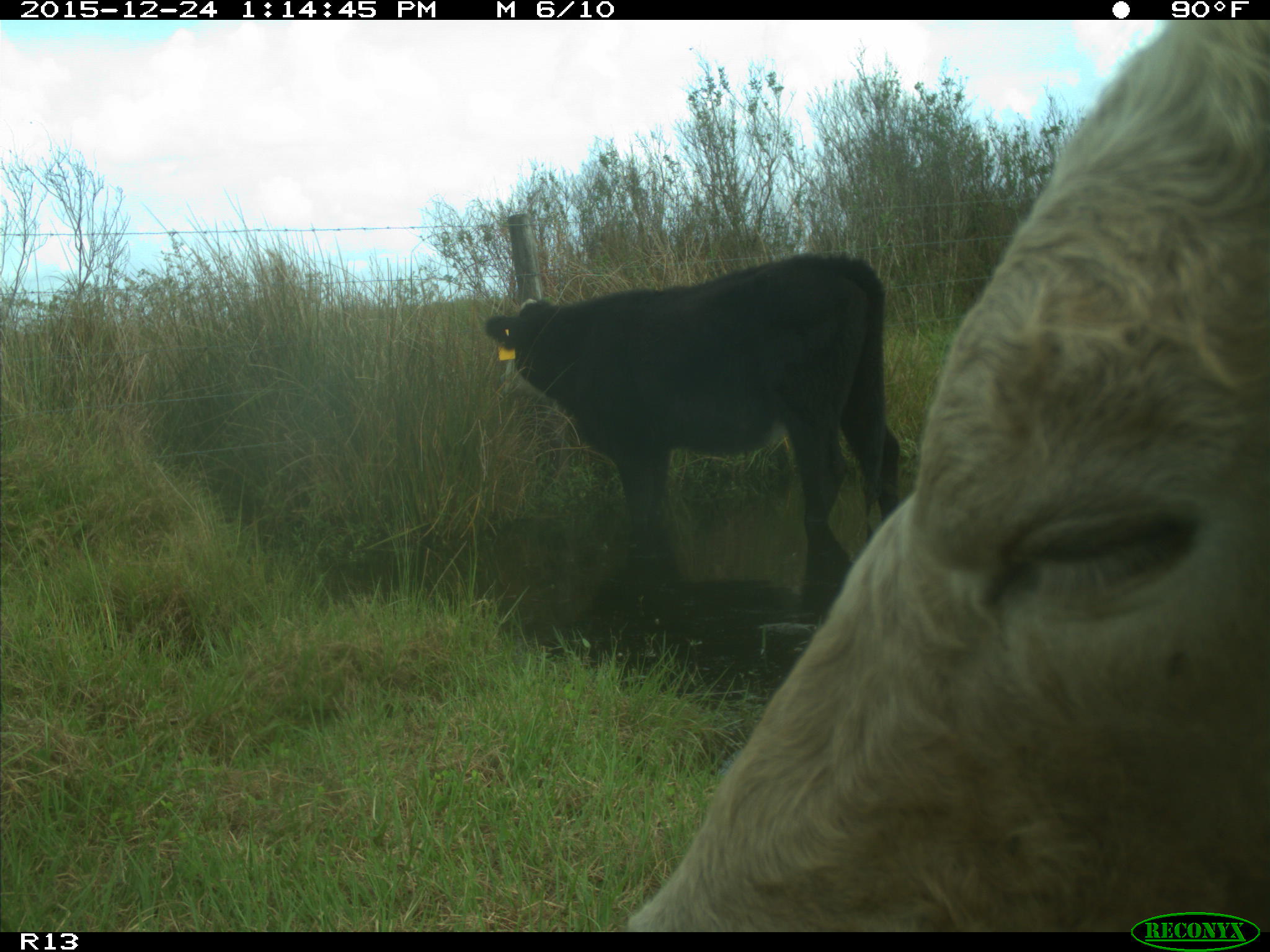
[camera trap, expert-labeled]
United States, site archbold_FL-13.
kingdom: Animalia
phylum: Chordata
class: Mammalia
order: Artiodactyla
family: Bovidae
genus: Bos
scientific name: Bos taurus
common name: domestic cow